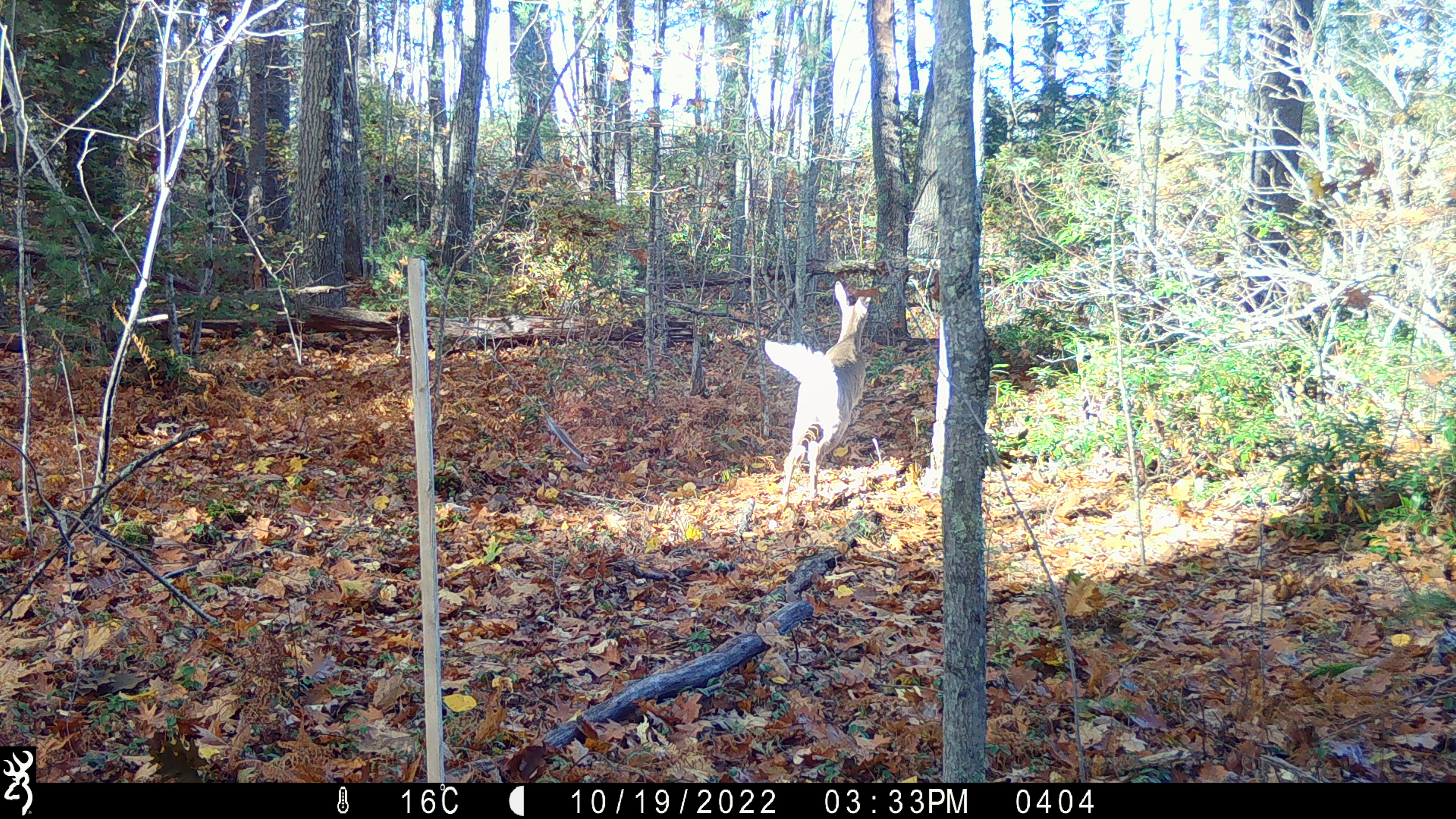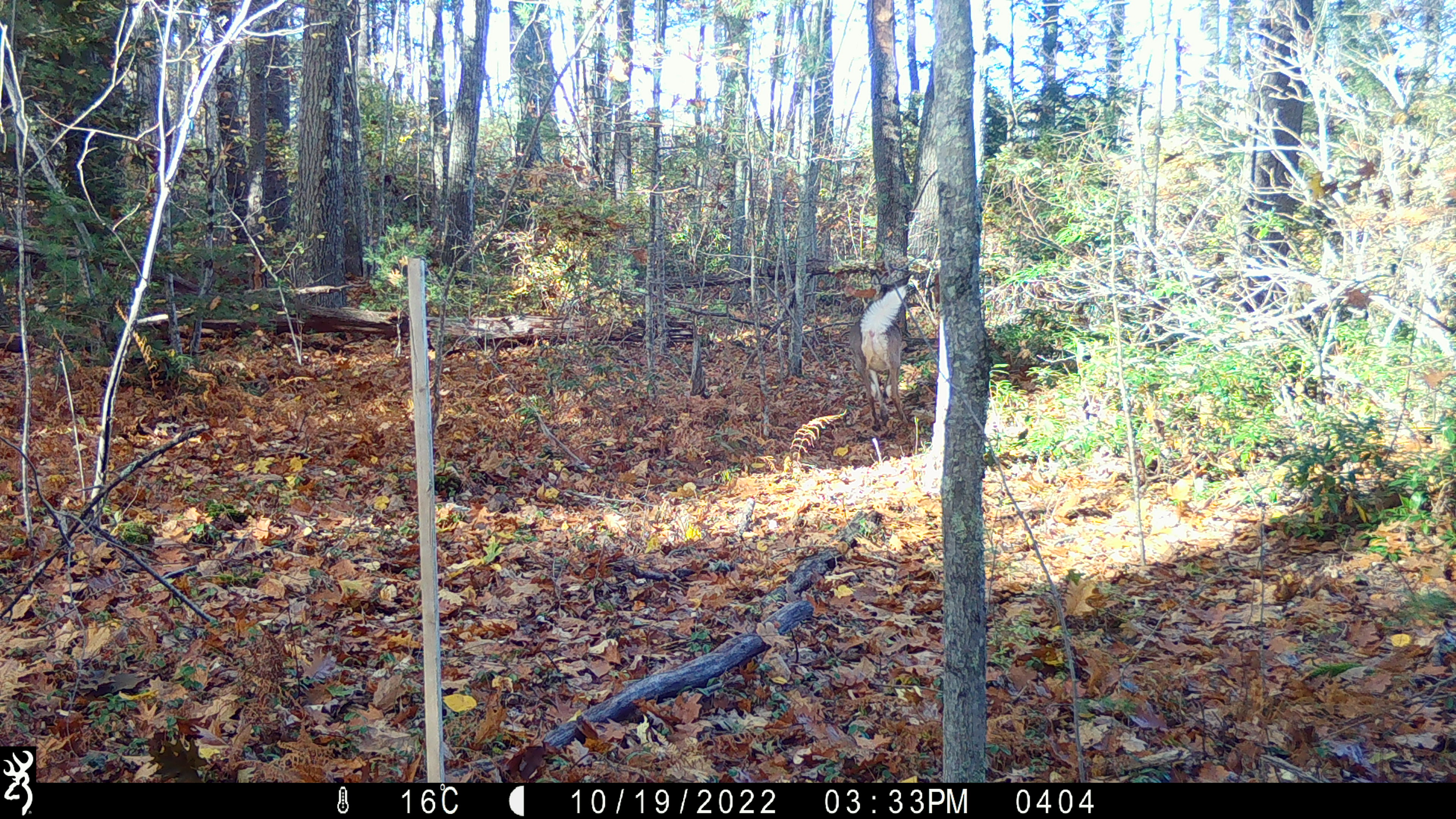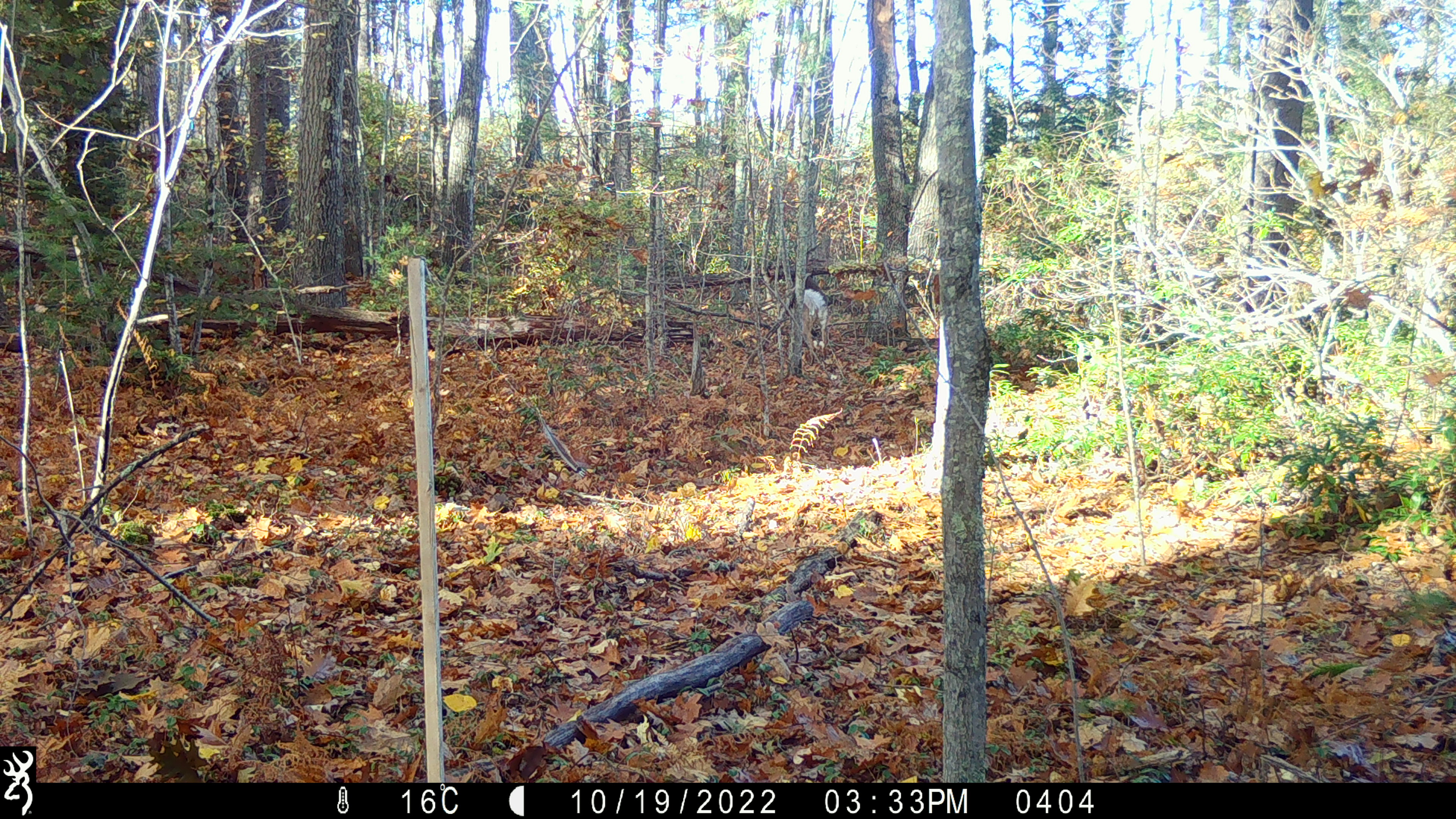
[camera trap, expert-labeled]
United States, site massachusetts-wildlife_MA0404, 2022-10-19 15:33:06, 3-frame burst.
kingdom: Animalia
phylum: Chordata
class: Mammalia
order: Artiodactyla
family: Cervidae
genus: Odocoileus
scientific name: Odocoileus virginianus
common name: white-tailed deer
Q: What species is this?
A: White-tailed deer (Odocoileus virginianus).